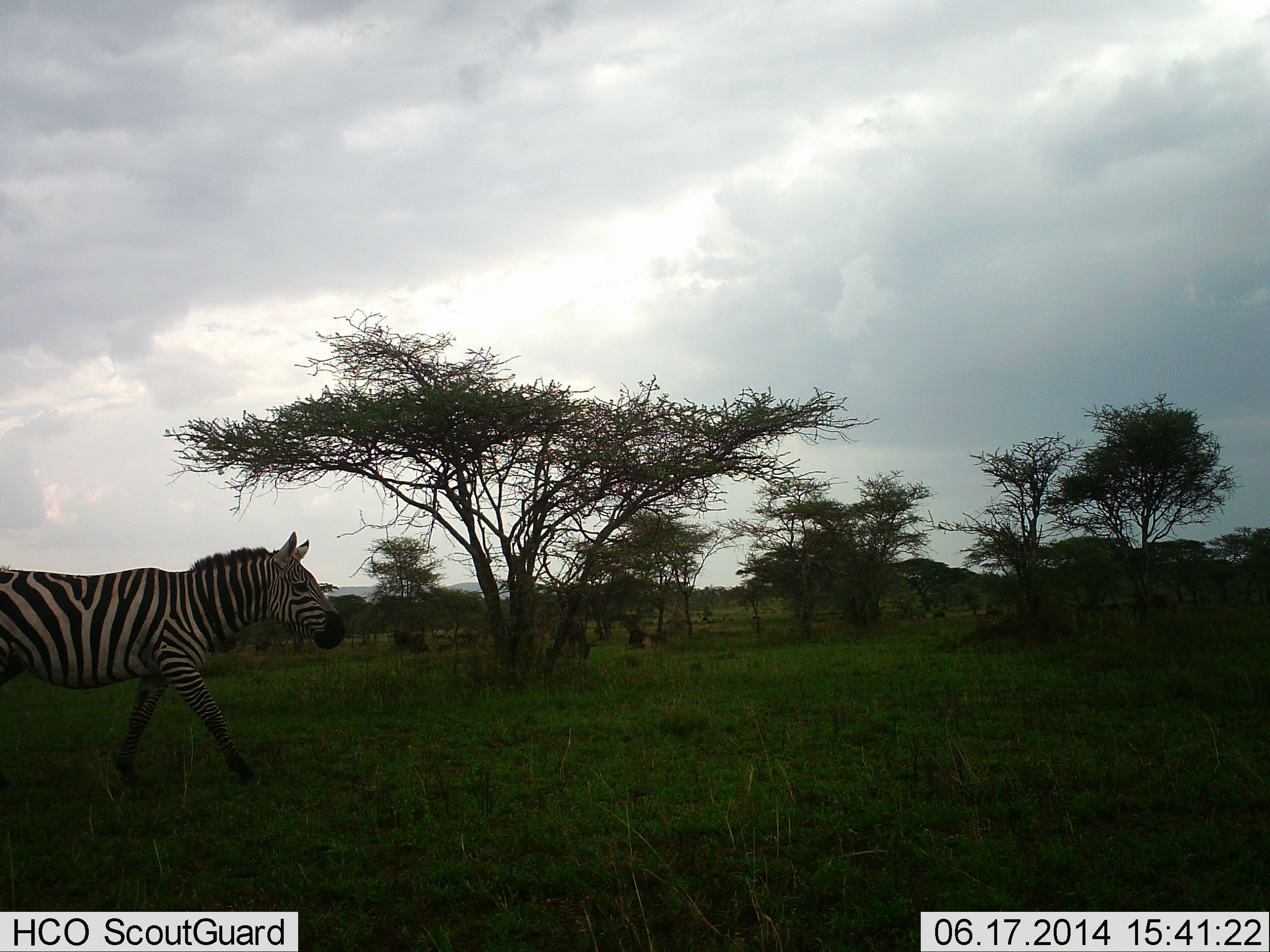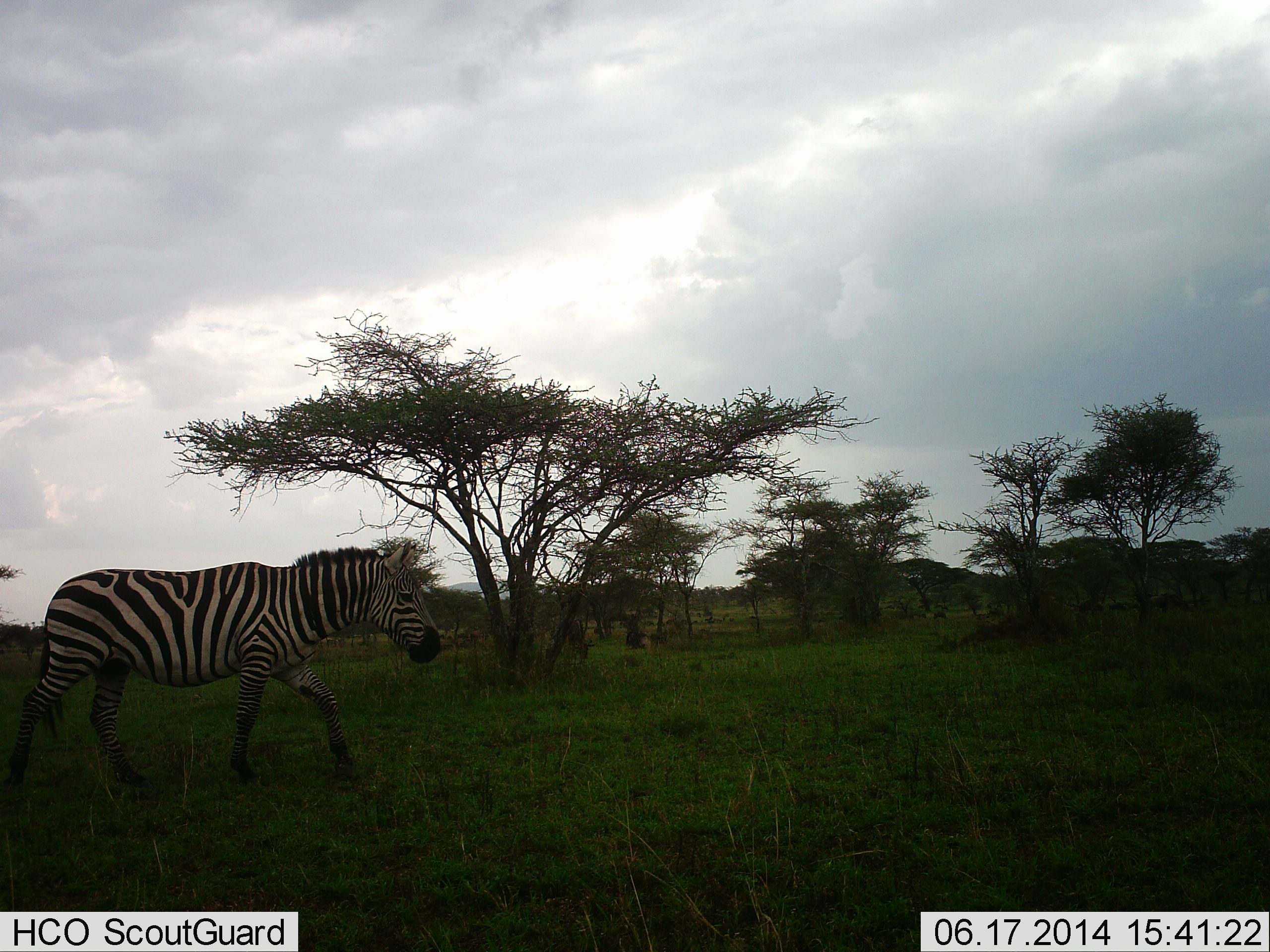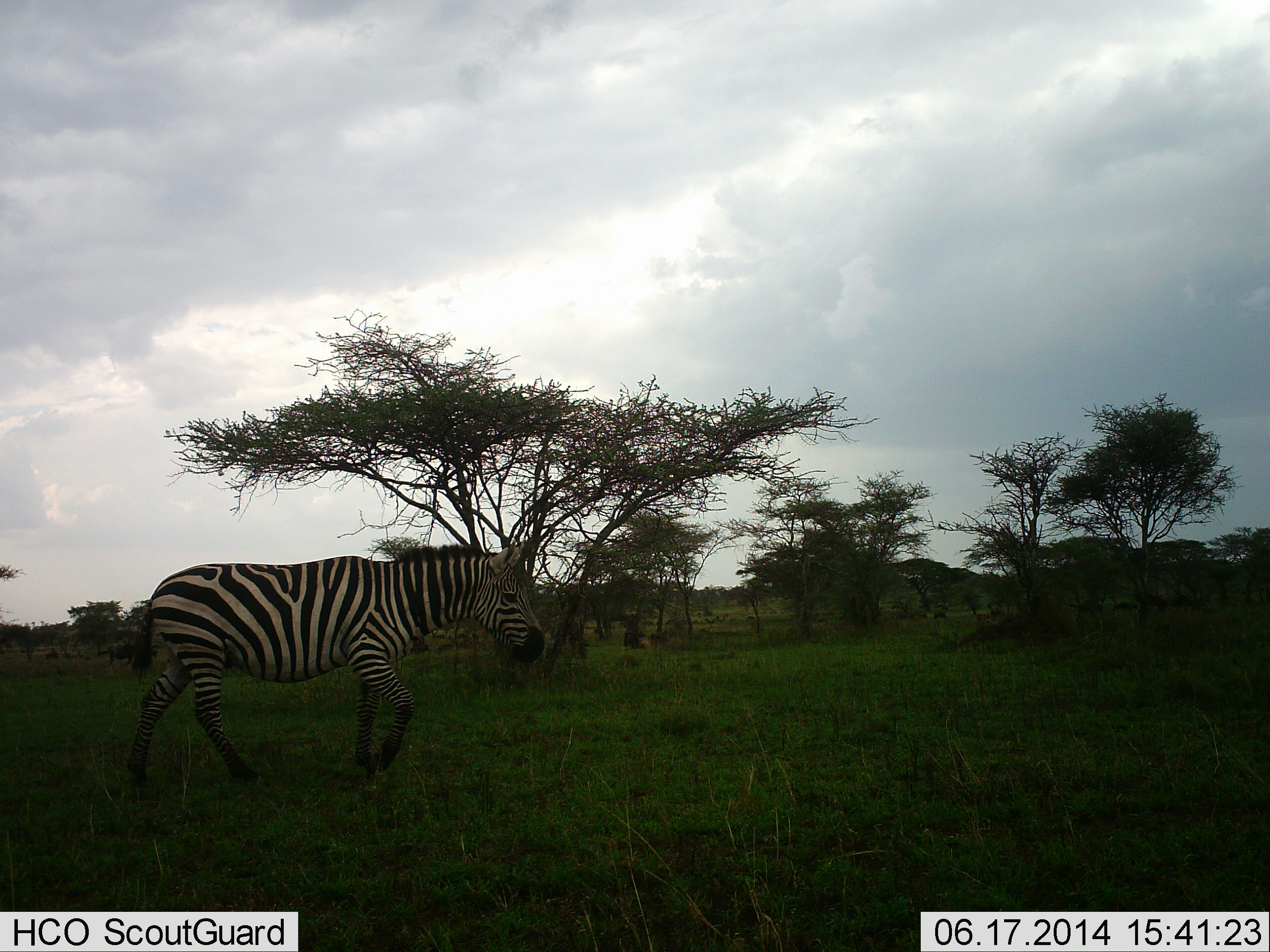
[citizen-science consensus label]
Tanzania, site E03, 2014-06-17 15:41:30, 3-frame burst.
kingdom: Animalia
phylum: Chordata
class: Mammalia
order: Perissodactyla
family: Equidae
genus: Equus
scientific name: Equus quagga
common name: plains zebra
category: zebra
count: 1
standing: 0%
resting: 0%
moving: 100%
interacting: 0%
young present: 0%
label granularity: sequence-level